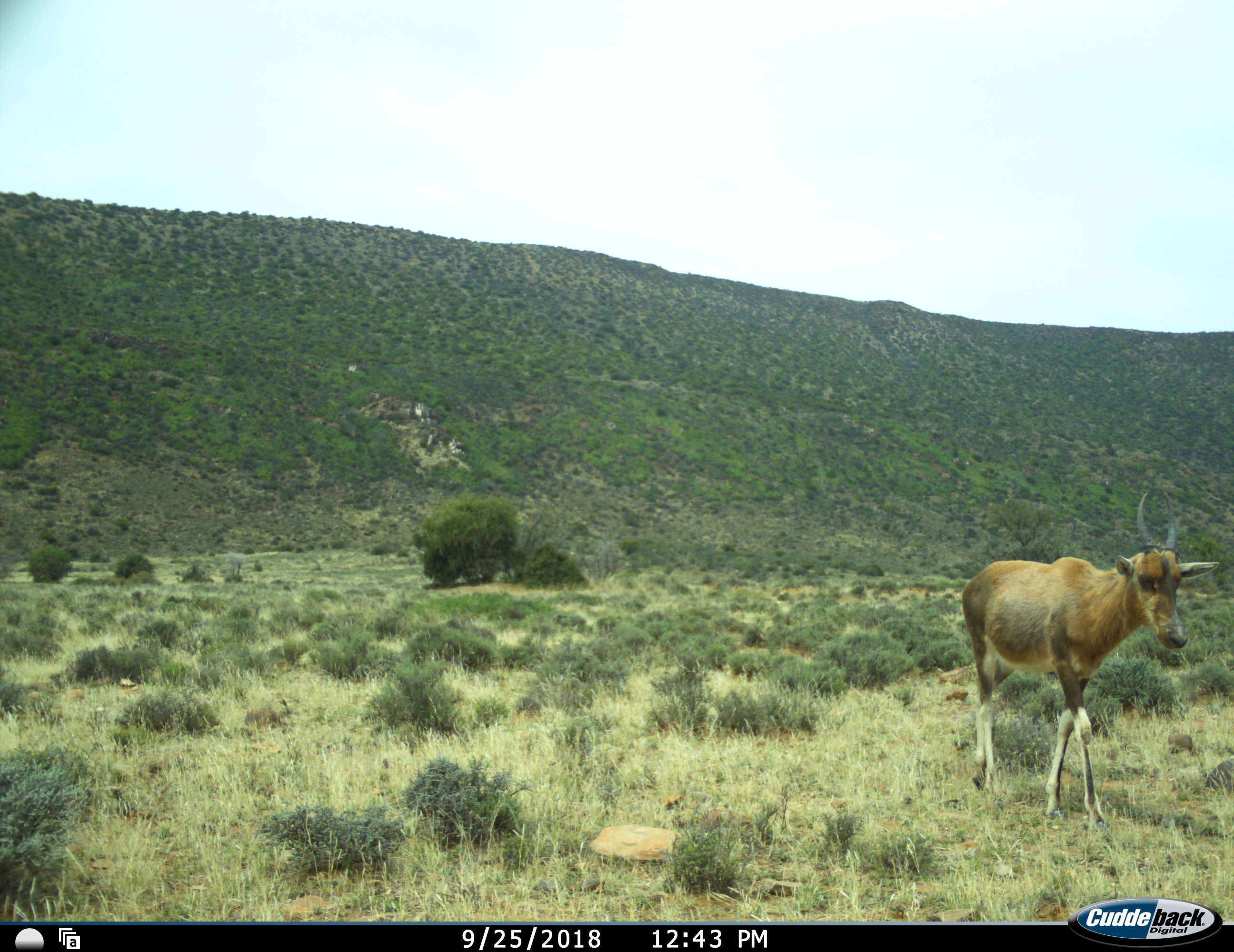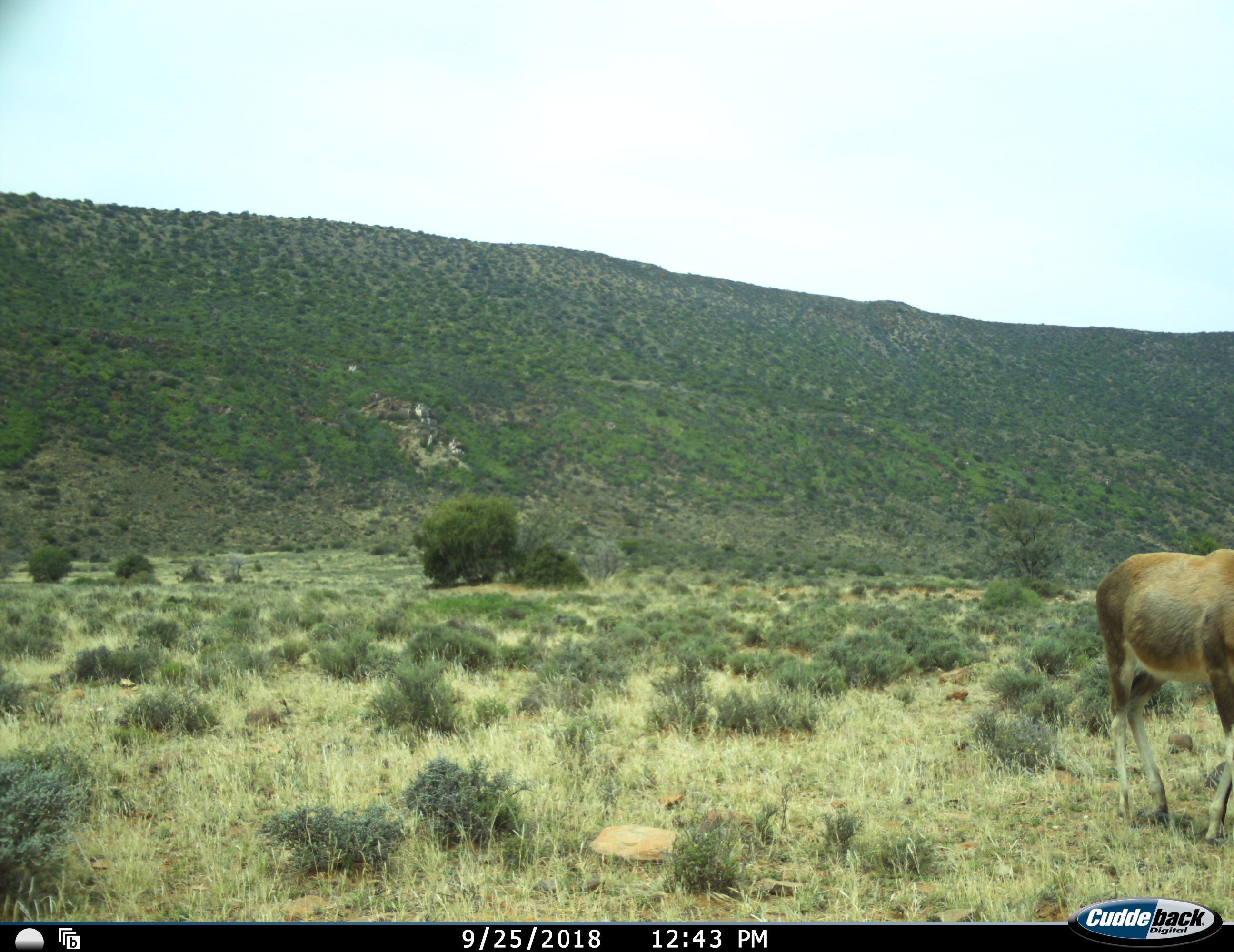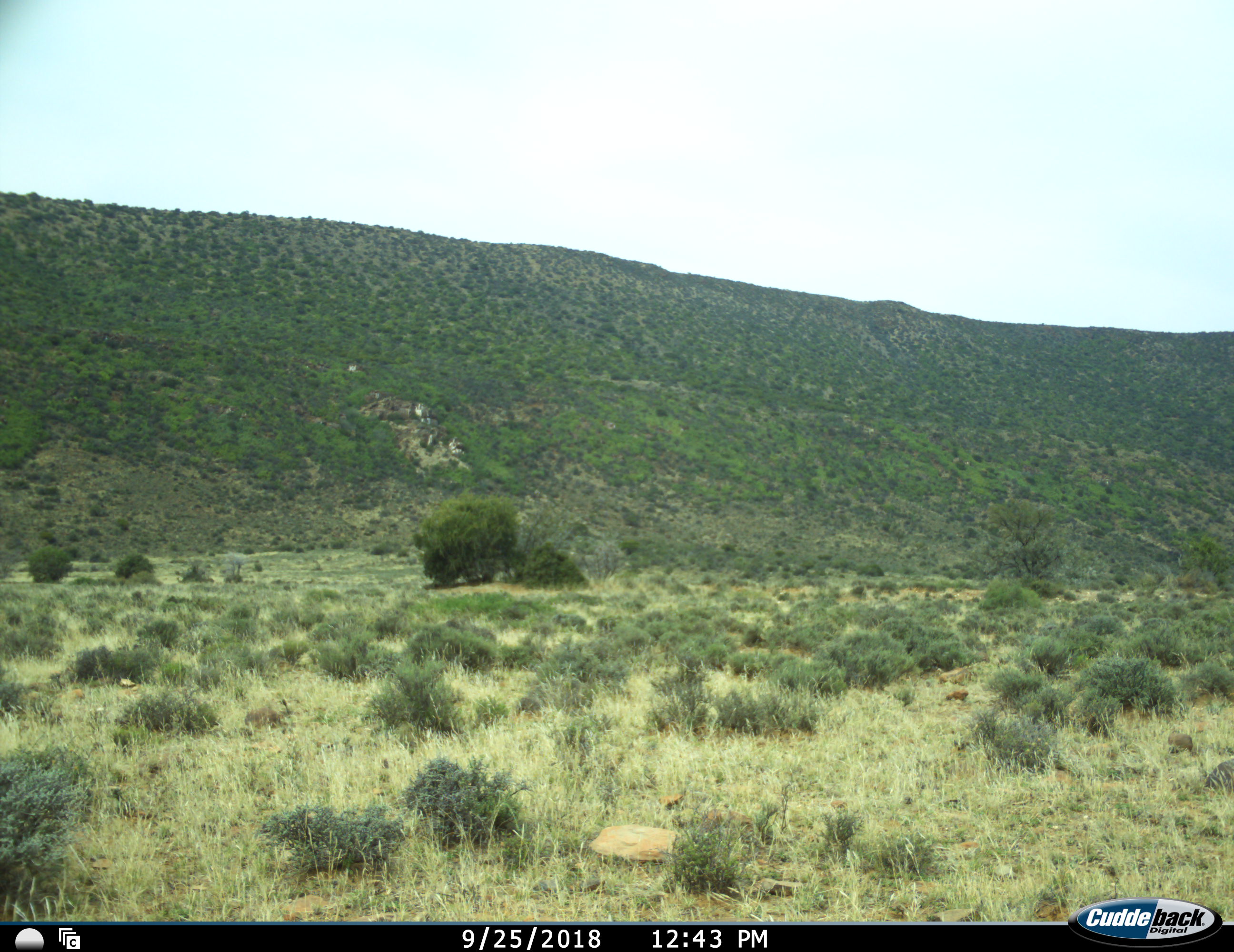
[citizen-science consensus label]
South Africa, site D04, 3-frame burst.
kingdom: Animalia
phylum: Chordata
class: Mammalia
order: Artiodactyla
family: Bovidae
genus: Damaliscus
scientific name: Damaliscus pygargus phillipsi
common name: blesbok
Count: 1.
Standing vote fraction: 12%.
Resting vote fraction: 0%.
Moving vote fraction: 88%.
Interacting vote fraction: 0%.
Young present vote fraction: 25%.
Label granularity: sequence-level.